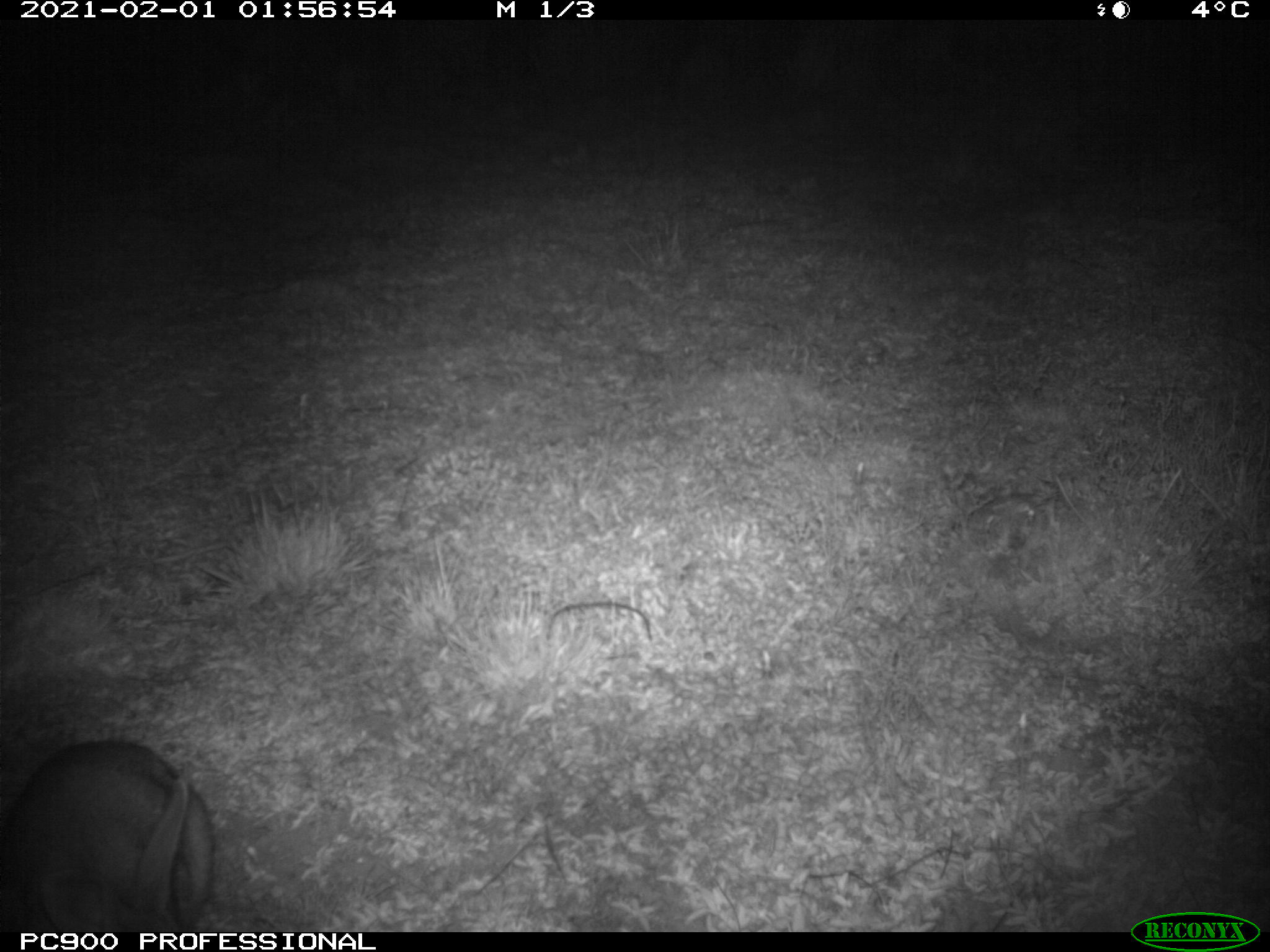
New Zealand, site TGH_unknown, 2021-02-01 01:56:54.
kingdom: Animalia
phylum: Chordata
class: Mammalia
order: Lagomorpha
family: Leporidae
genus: Oryctolagus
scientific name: Oryctolagus cuniculus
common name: european rabbit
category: rabbit